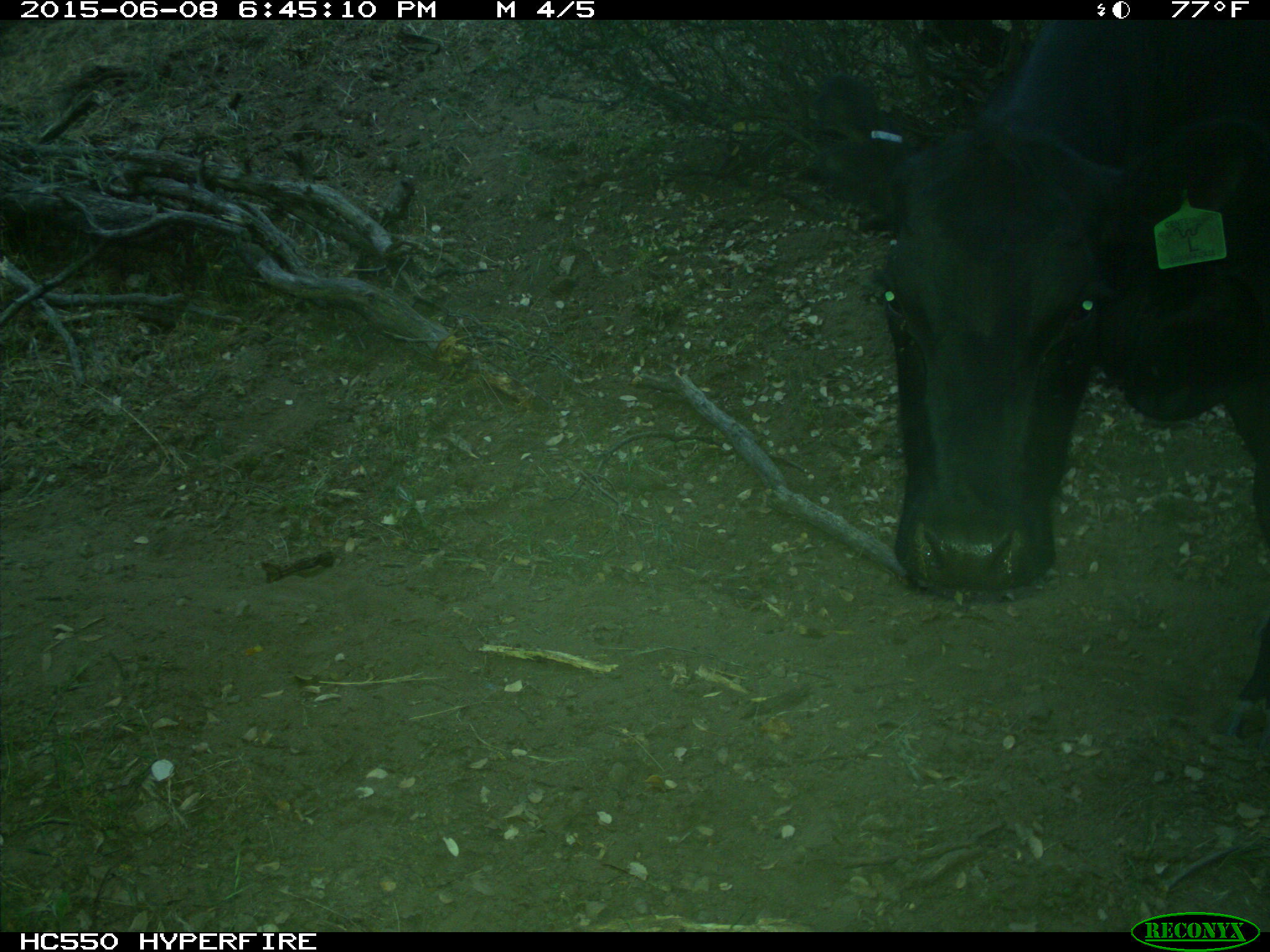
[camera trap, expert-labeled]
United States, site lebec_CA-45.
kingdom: Animalia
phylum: Chordata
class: Mammalia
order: Artiodactyla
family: Bovidae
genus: Bos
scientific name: Bos taurus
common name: domestic cow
Bos taurus (domestic cow).